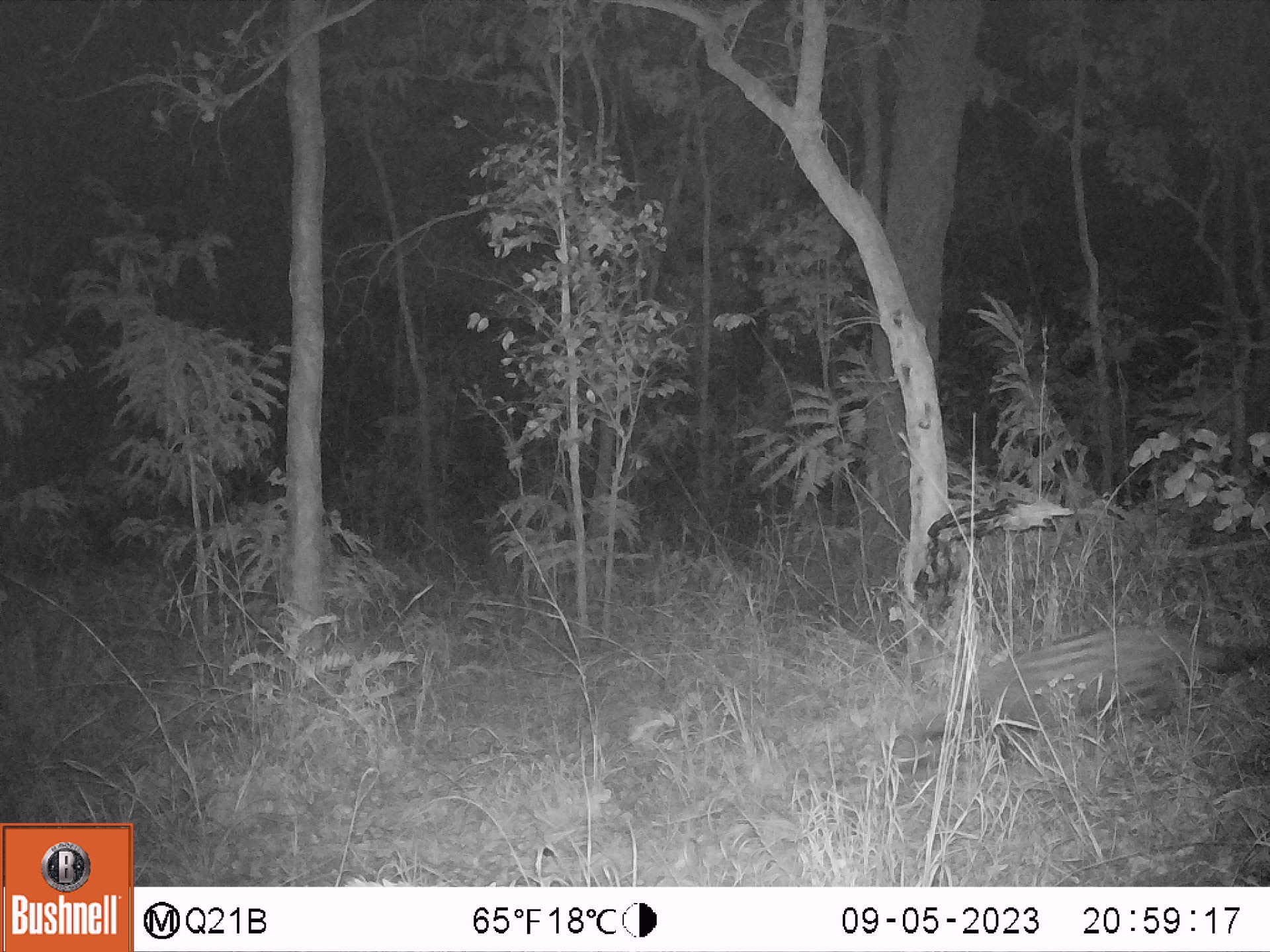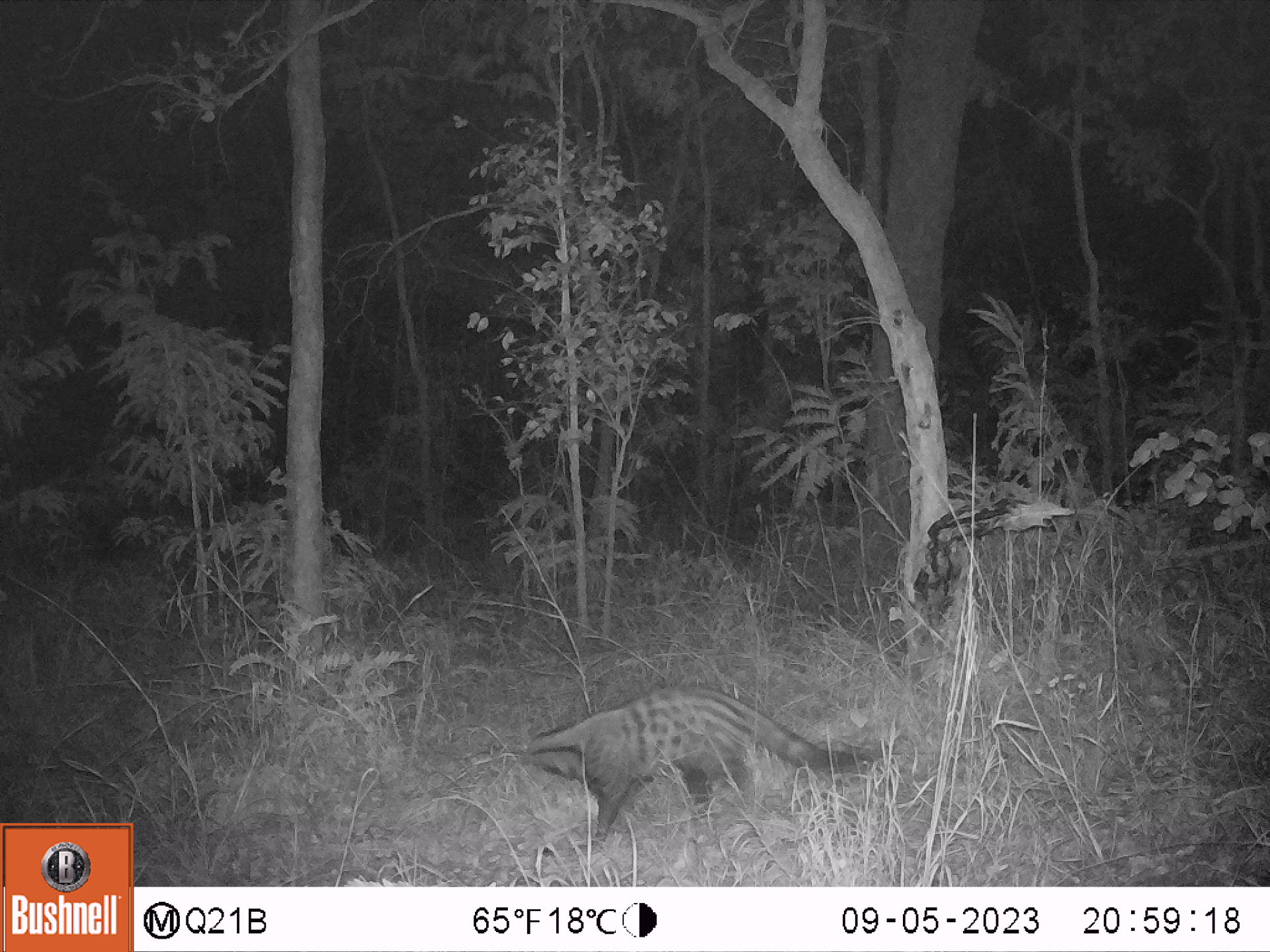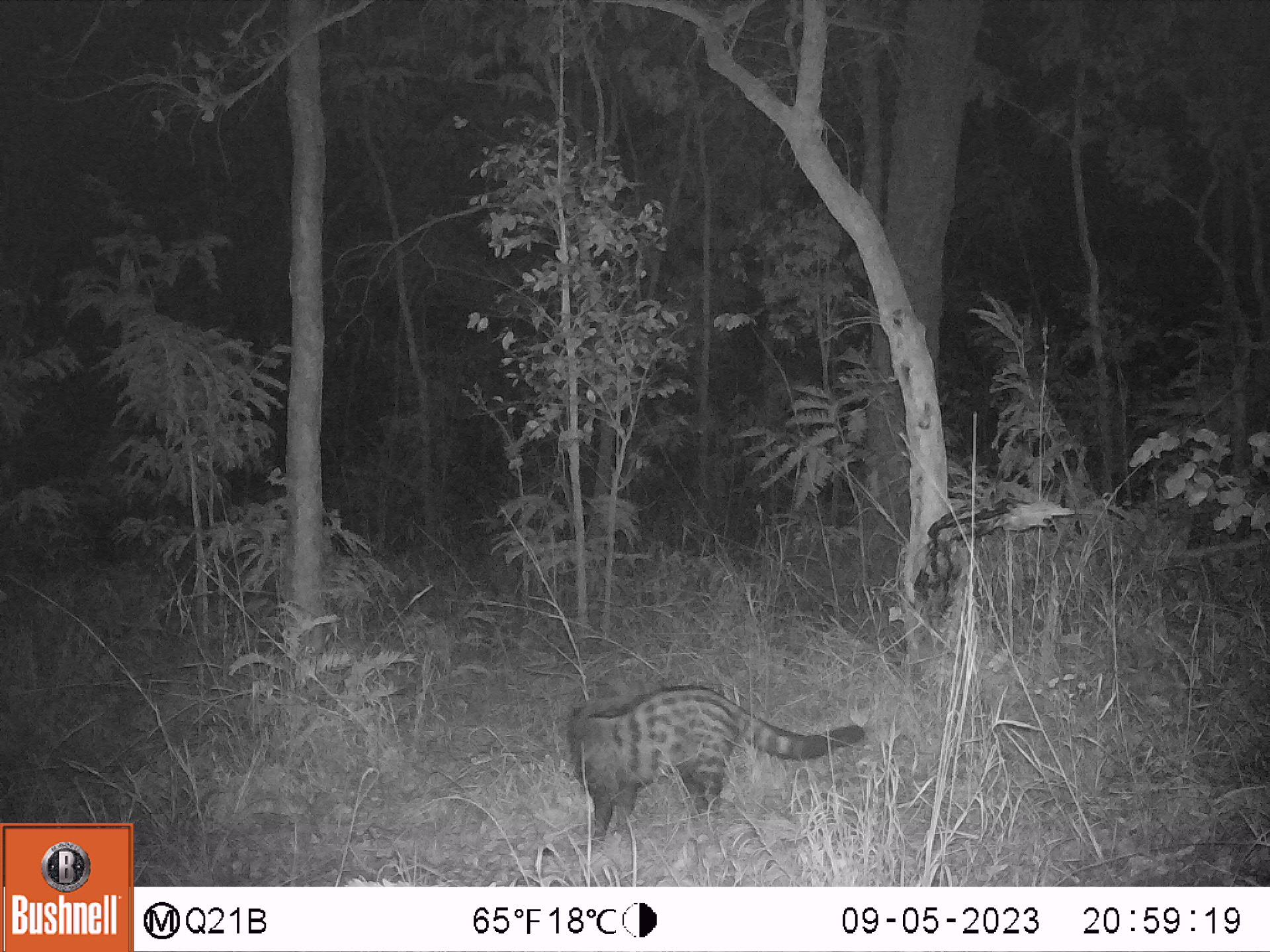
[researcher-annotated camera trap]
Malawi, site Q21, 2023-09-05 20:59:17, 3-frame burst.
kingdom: Animalia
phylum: Chordata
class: Mammalia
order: Carnivora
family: Viverridae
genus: Civettictis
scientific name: Civettictis civetta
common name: african civet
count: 1